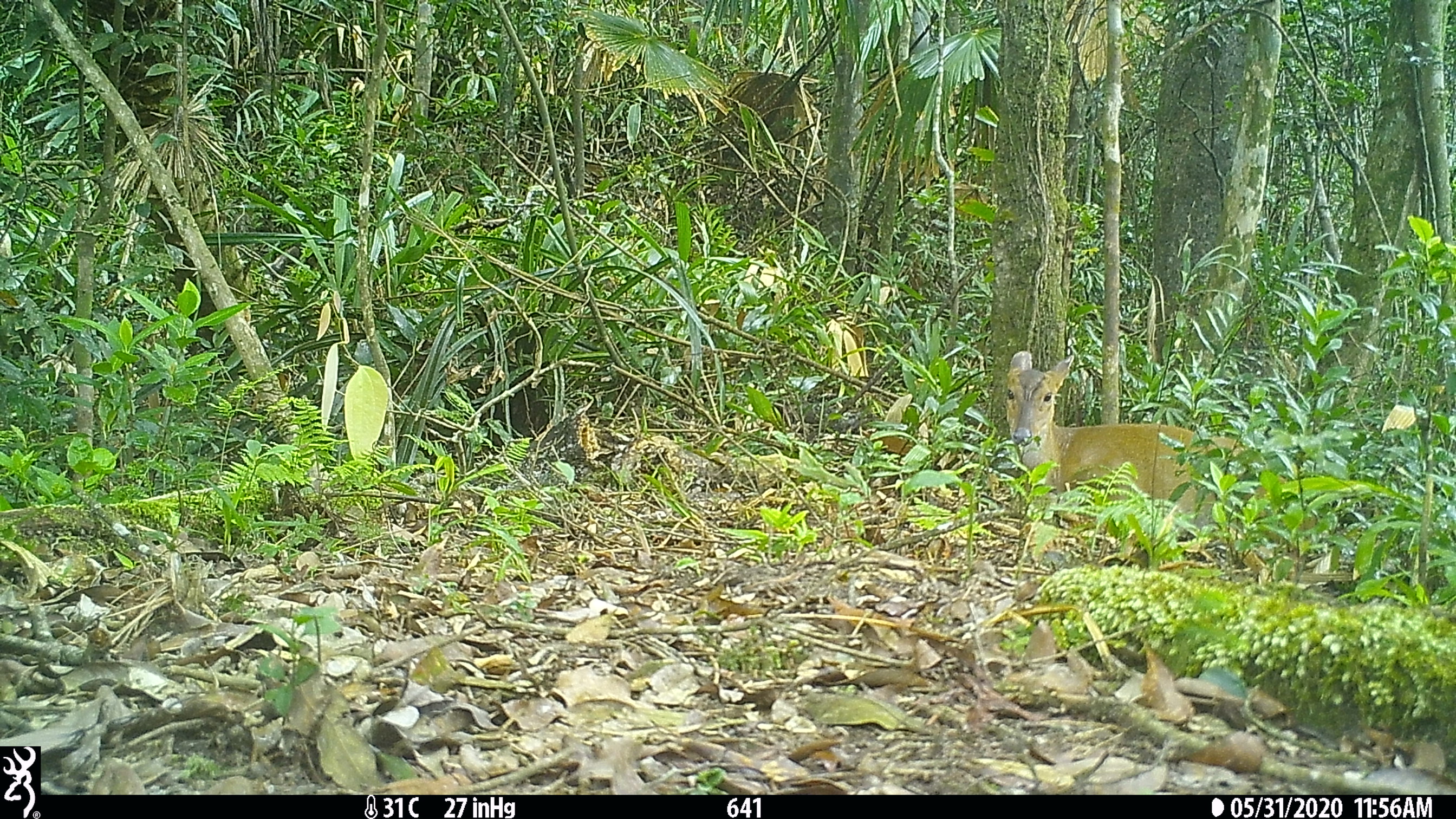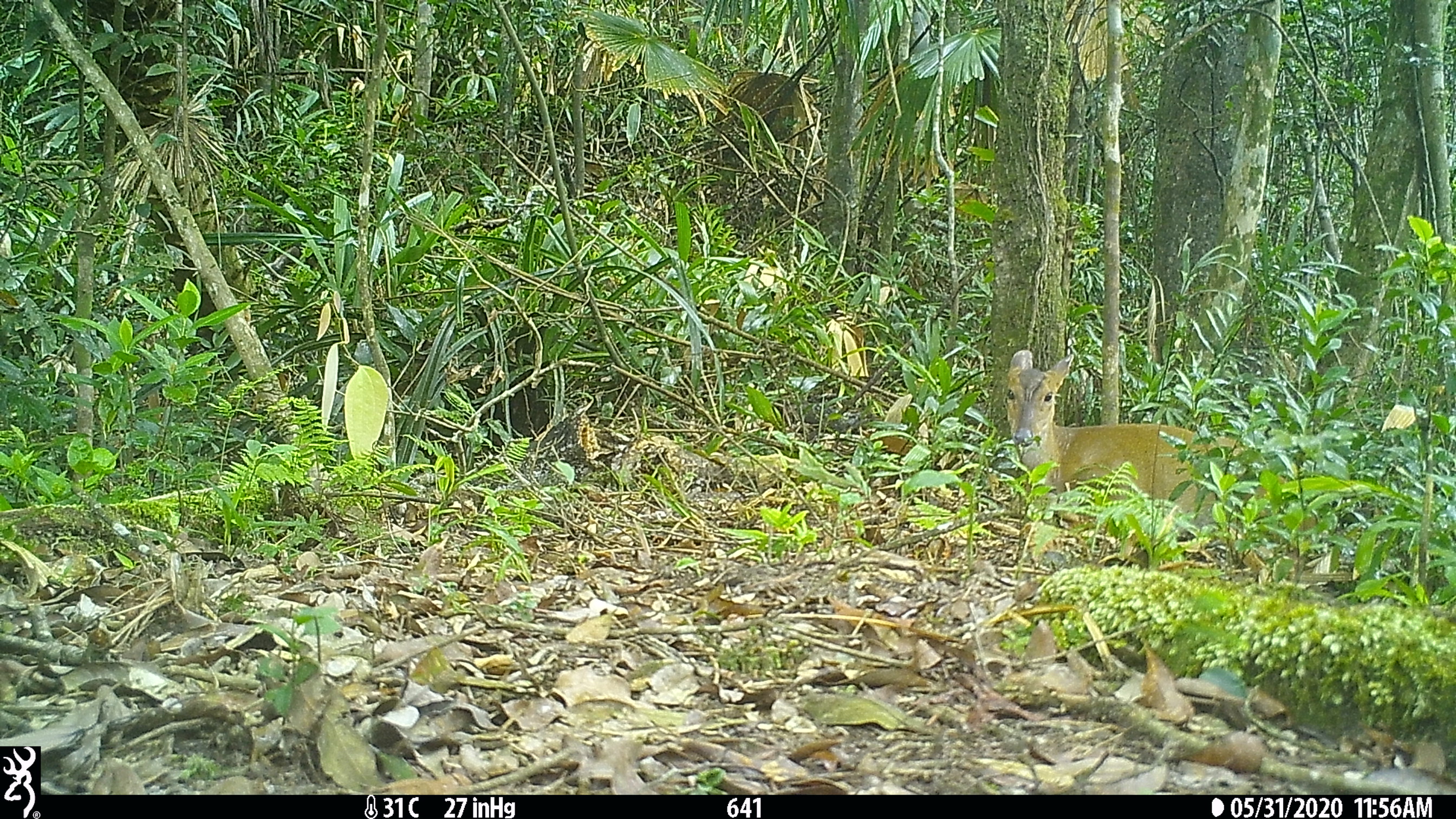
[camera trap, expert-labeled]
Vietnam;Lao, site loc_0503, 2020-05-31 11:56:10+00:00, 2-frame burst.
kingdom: Animalia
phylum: Chordata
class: Mammalia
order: Artiodactyla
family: Cervidae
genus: Muntiacus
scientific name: Muntiacus vuquangensis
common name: large-antlered muntjac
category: large antlered muntjac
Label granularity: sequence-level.